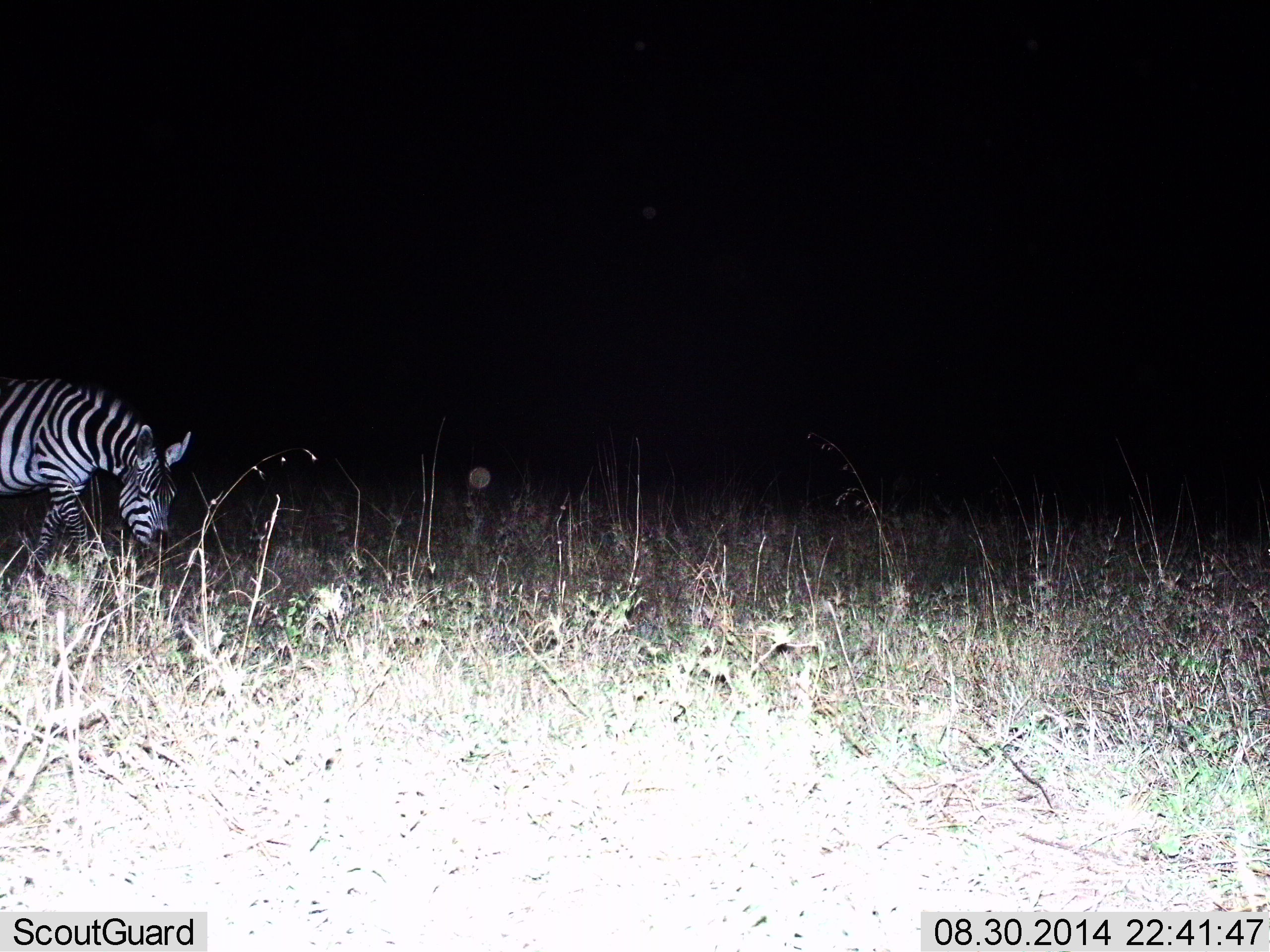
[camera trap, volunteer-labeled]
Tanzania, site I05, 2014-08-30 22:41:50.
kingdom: Animalia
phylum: Chordata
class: Mammalia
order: Perissodactyla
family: Equidae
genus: Equus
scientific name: Equus quagga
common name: plains zebra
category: zebra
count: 1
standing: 20%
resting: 0%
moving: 50%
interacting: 0%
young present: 0%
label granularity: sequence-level